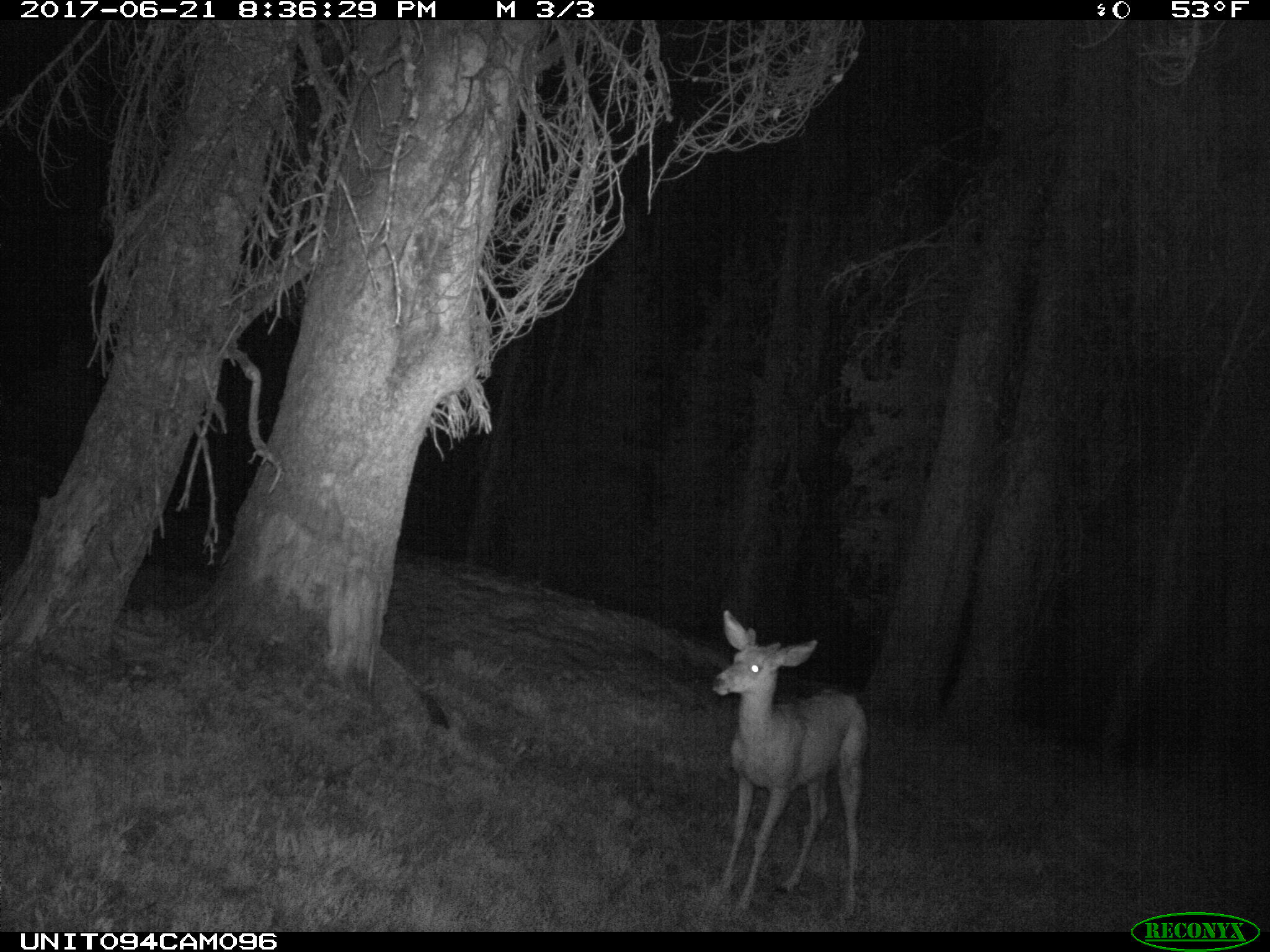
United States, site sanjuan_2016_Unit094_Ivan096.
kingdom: Animalia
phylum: Chordata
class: Mammalia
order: Artiodactyla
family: Cervidae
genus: Odocoileus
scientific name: Odocoileus hemionus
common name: mule deer